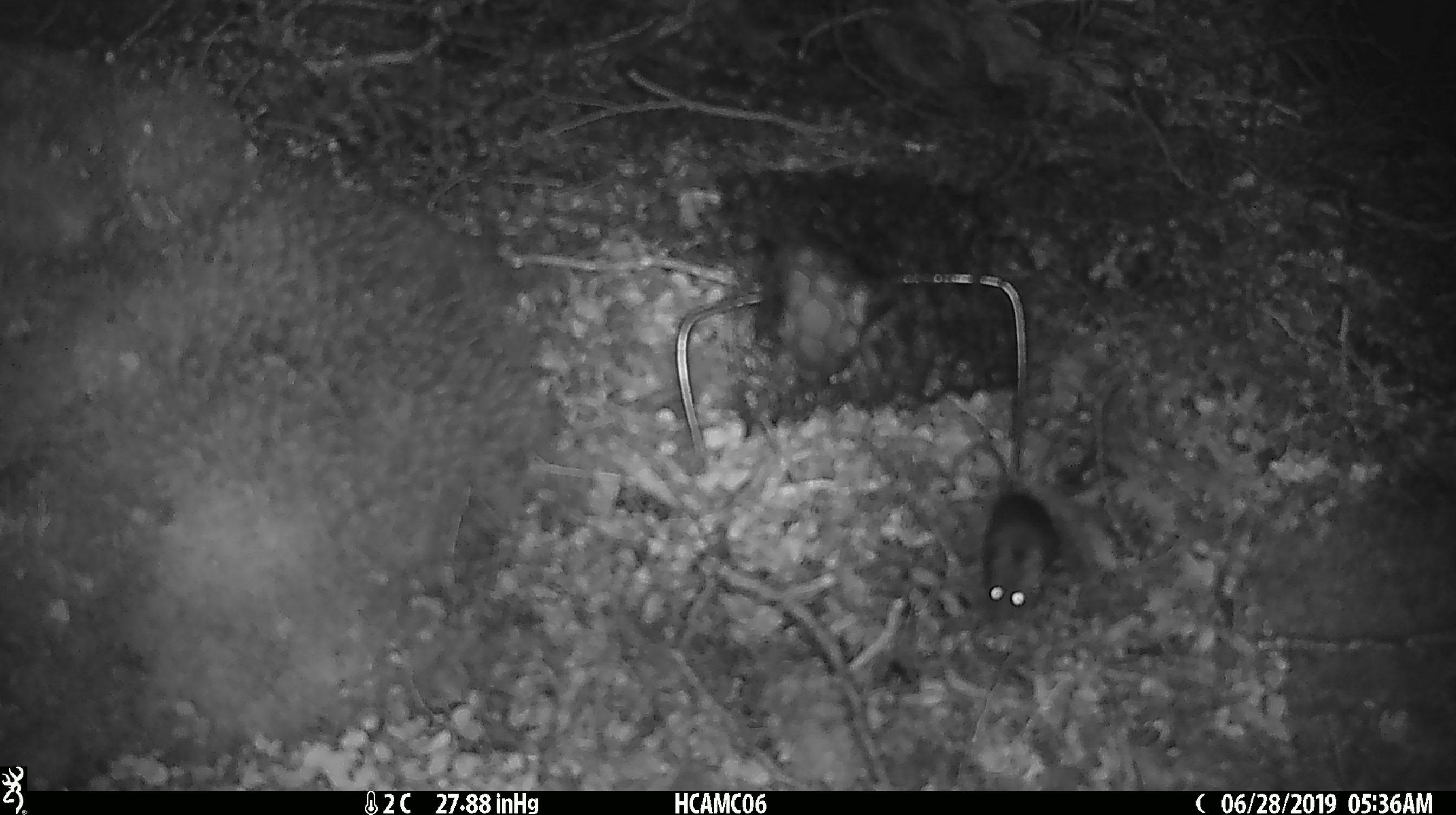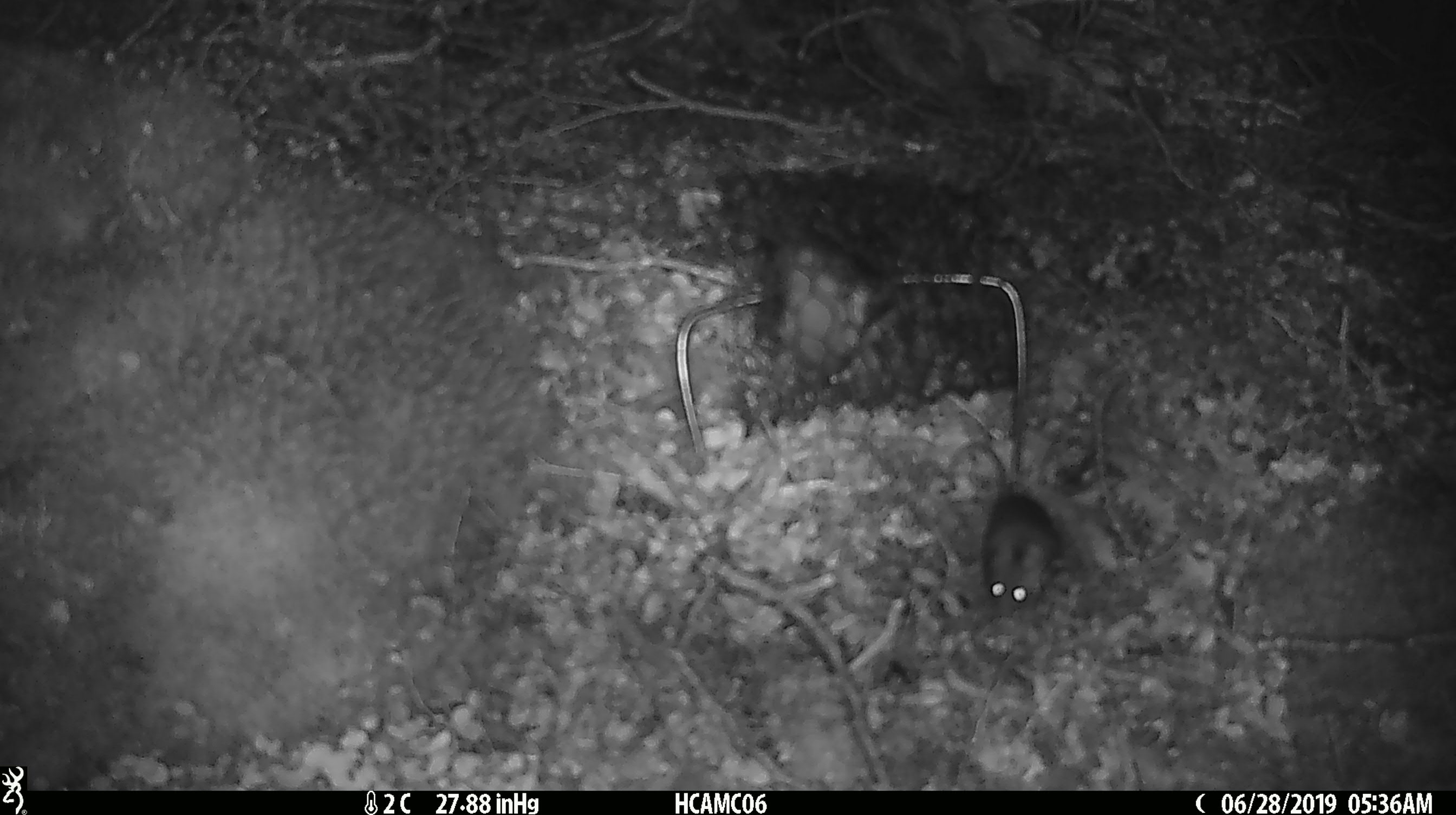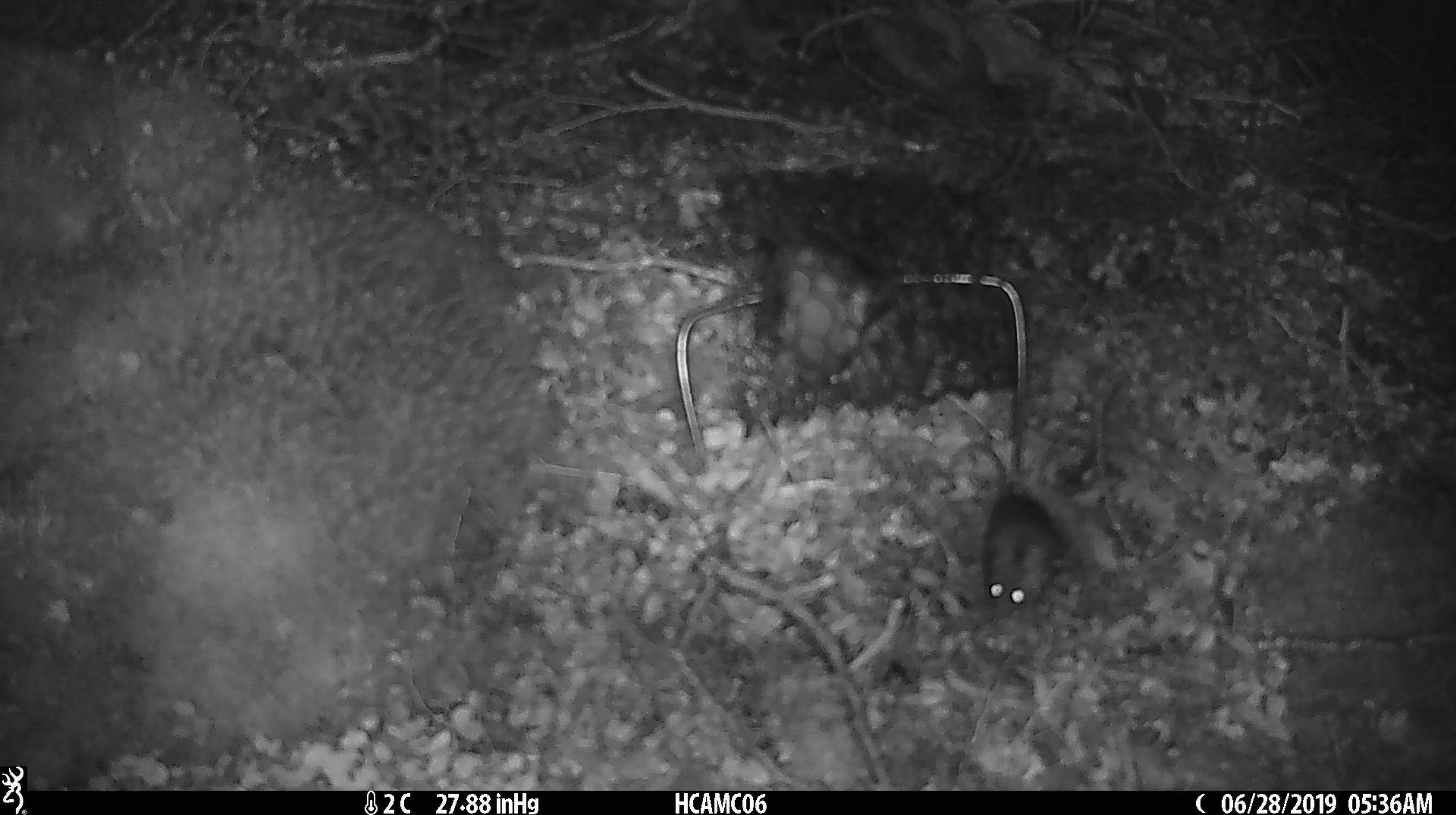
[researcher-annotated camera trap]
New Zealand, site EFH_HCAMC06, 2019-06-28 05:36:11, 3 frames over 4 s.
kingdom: Animalia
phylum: Chordata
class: Mammalia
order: Rodentia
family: Muridae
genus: Mus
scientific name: Mus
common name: mouse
Mouse (Mus).